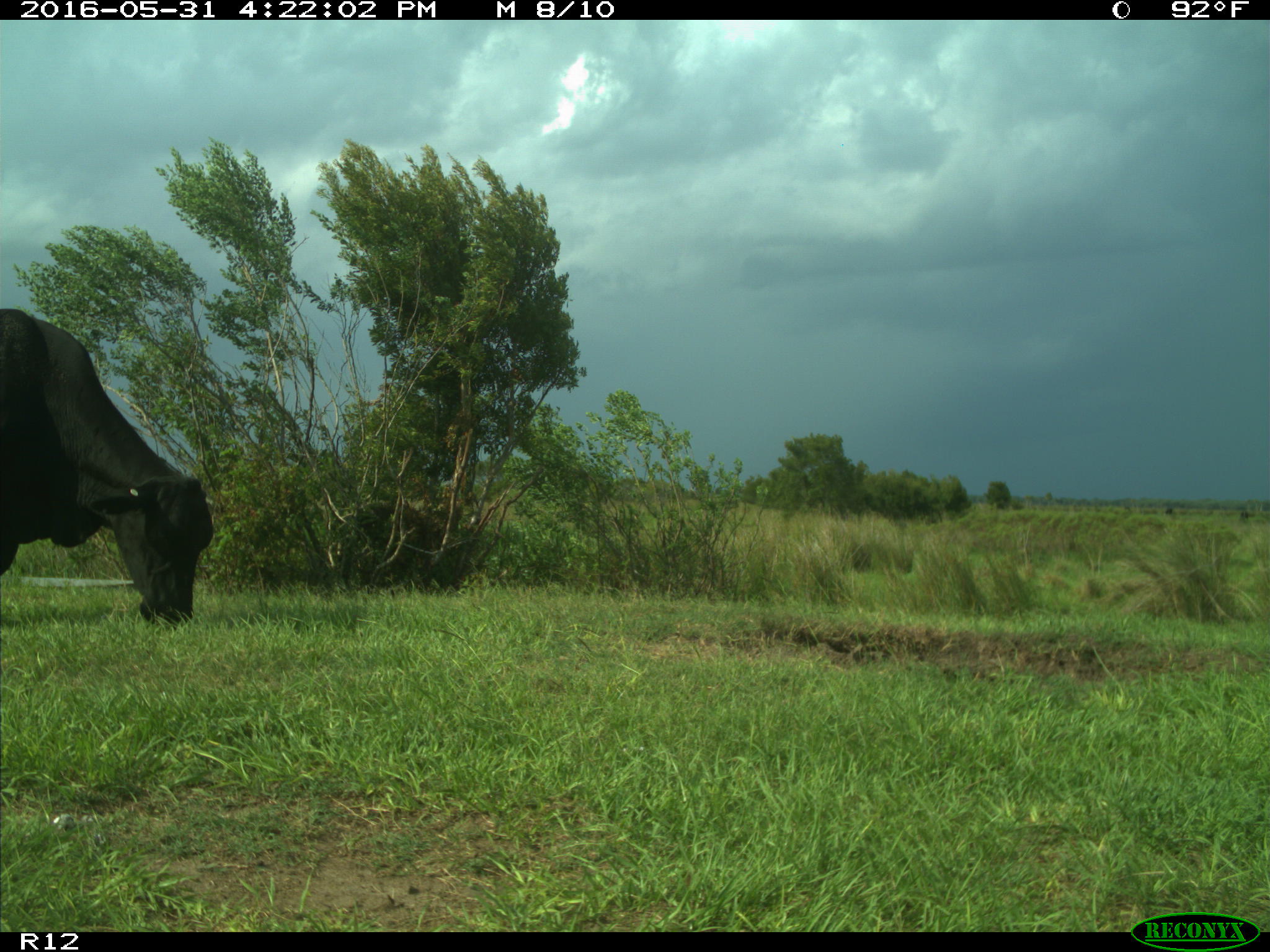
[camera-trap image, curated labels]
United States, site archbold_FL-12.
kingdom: Animalia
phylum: Chordata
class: Mammalia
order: Artiodactyla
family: Bovidae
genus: Bos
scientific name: Bos taurus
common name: domestic cow